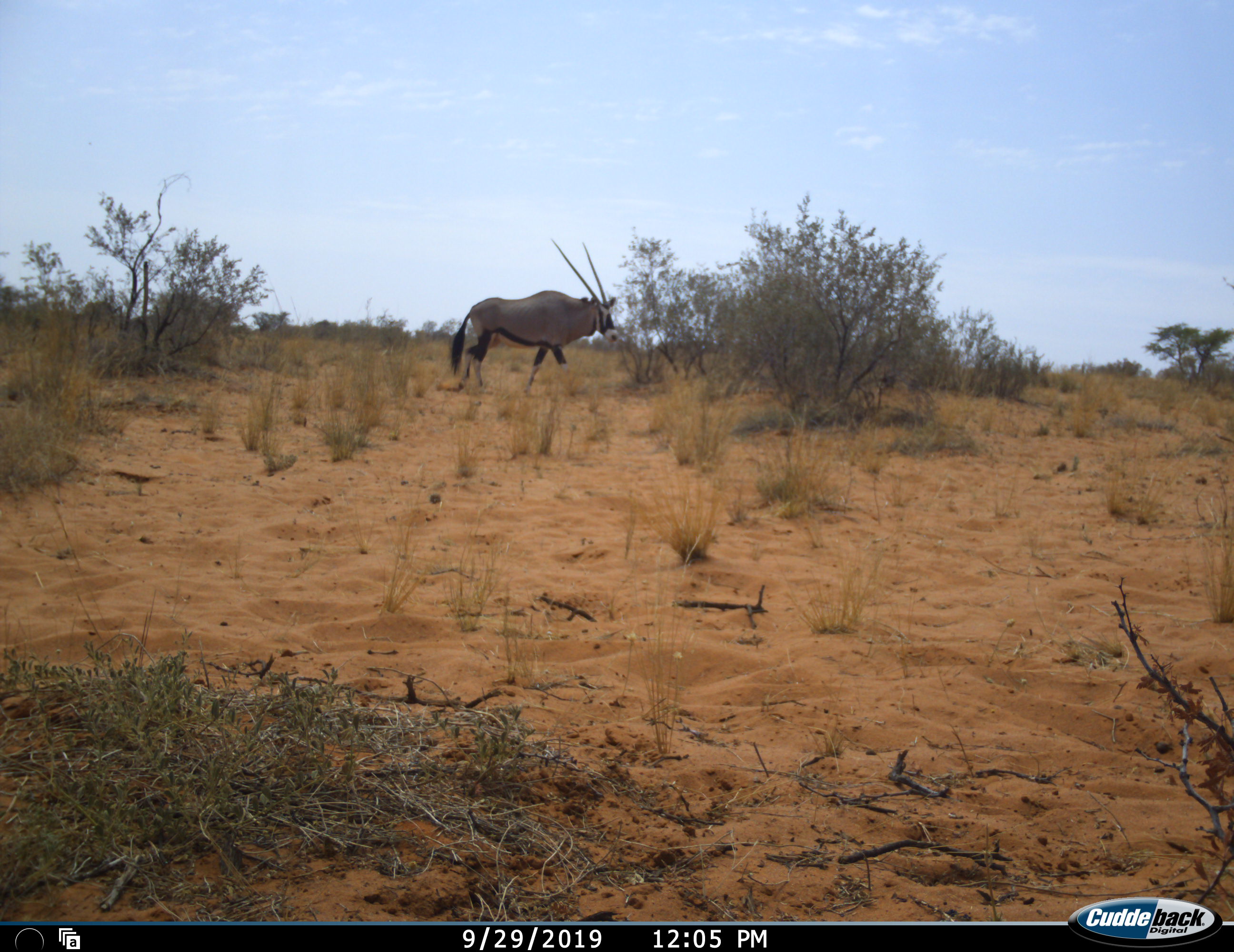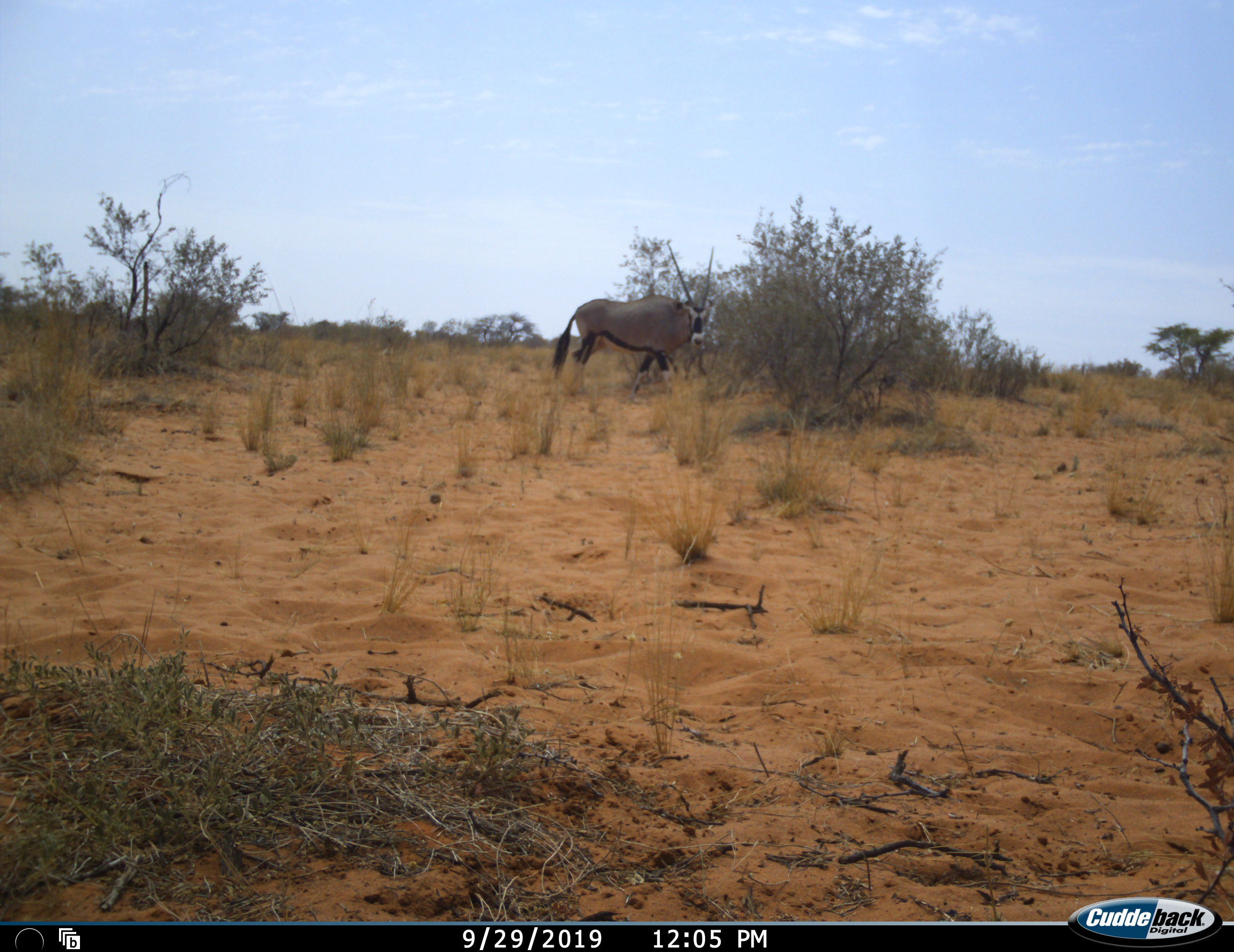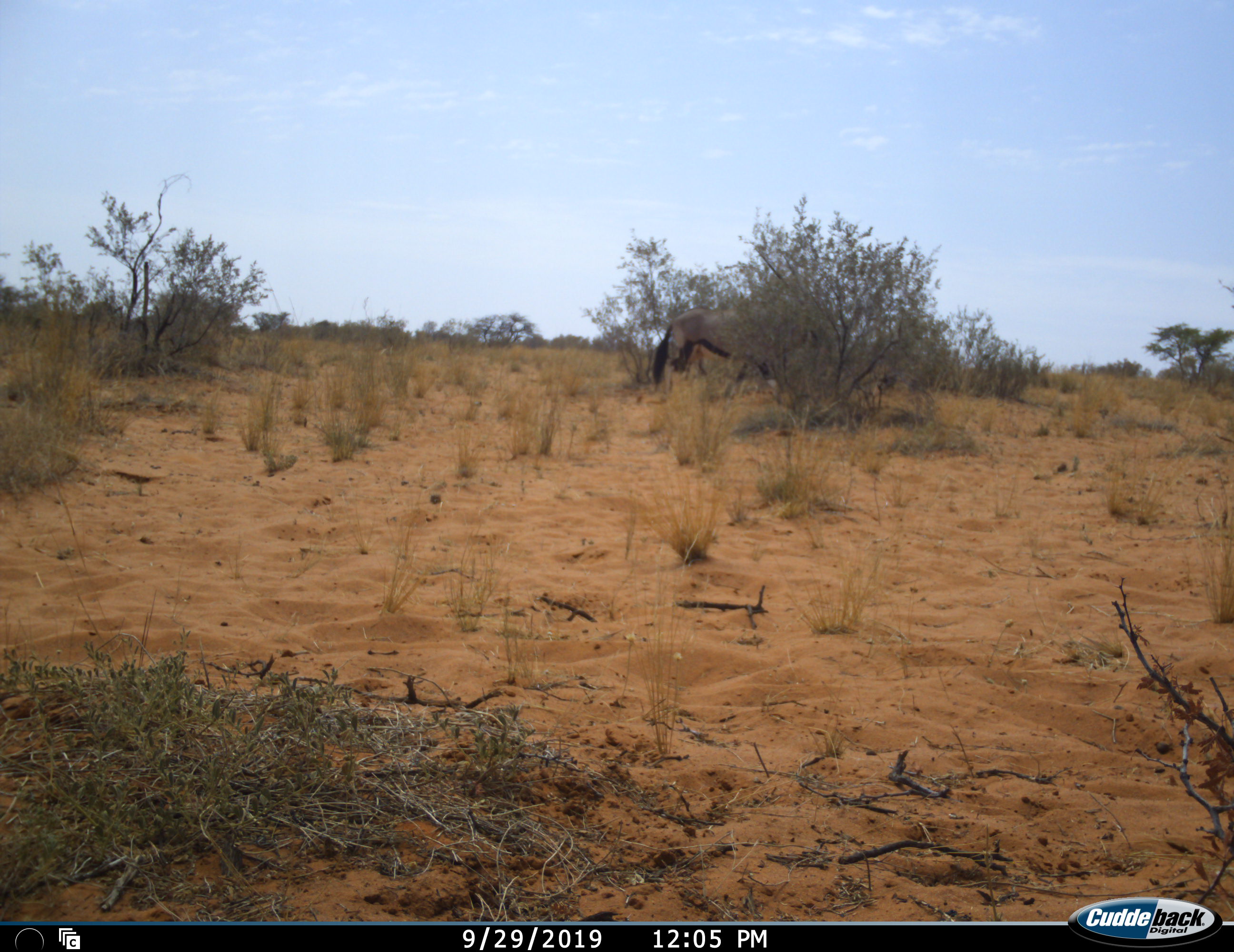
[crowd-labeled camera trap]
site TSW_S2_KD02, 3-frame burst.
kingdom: Animalia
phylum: Chordata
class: Mammalia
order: Artiodactyla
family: Bovidae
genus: Oryx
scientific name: Oryx gazella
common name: gemsbok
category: oryx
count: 1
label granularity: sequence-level